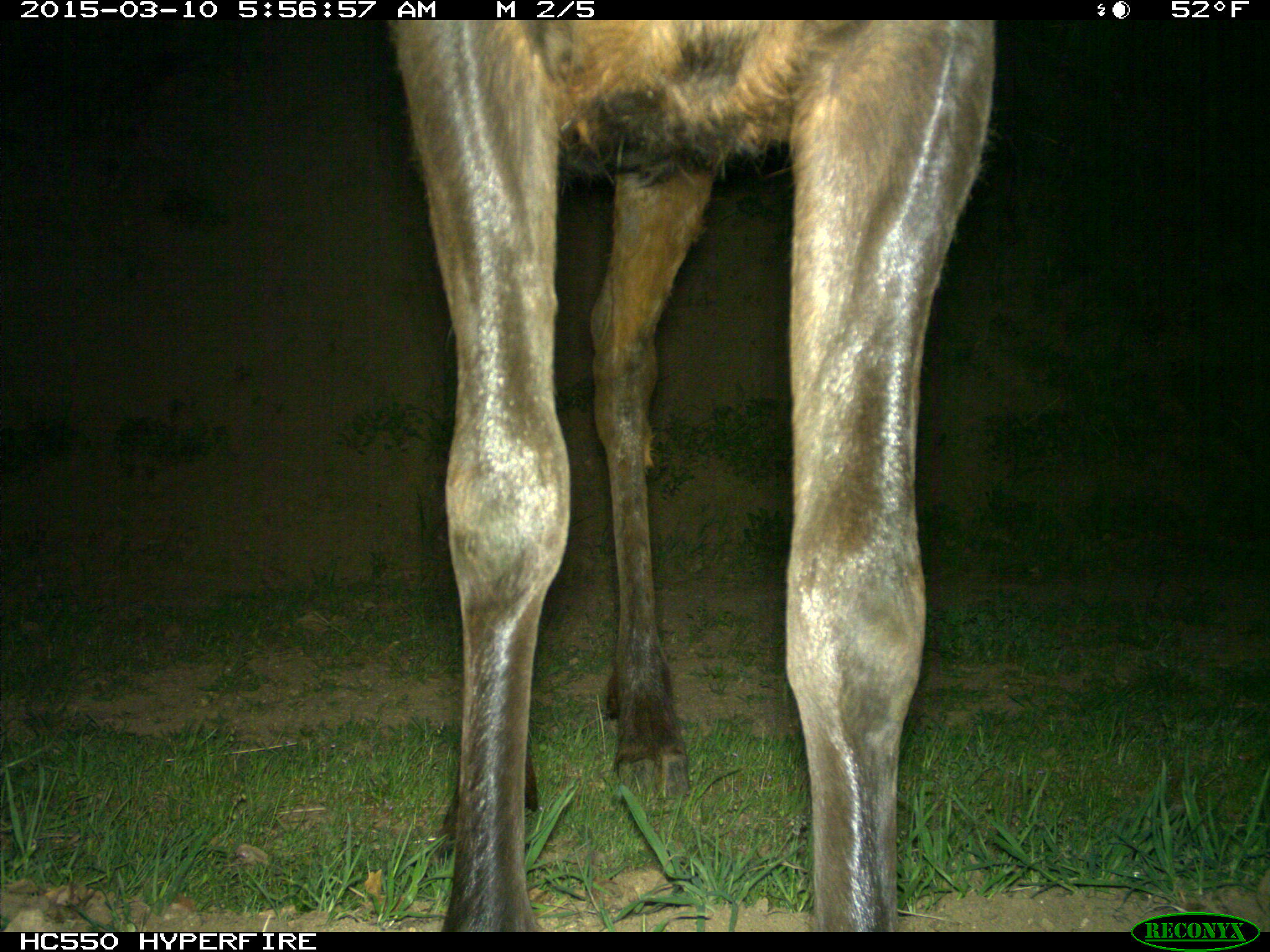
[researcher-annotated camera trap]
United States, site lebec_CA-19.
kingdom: Animalia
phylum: Chordata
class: Mammalia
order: Artiodactyla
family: Cervidae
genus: Cervus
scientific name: Cervus canadensis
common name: elk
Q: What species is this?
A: Cervus canadensis (elk).